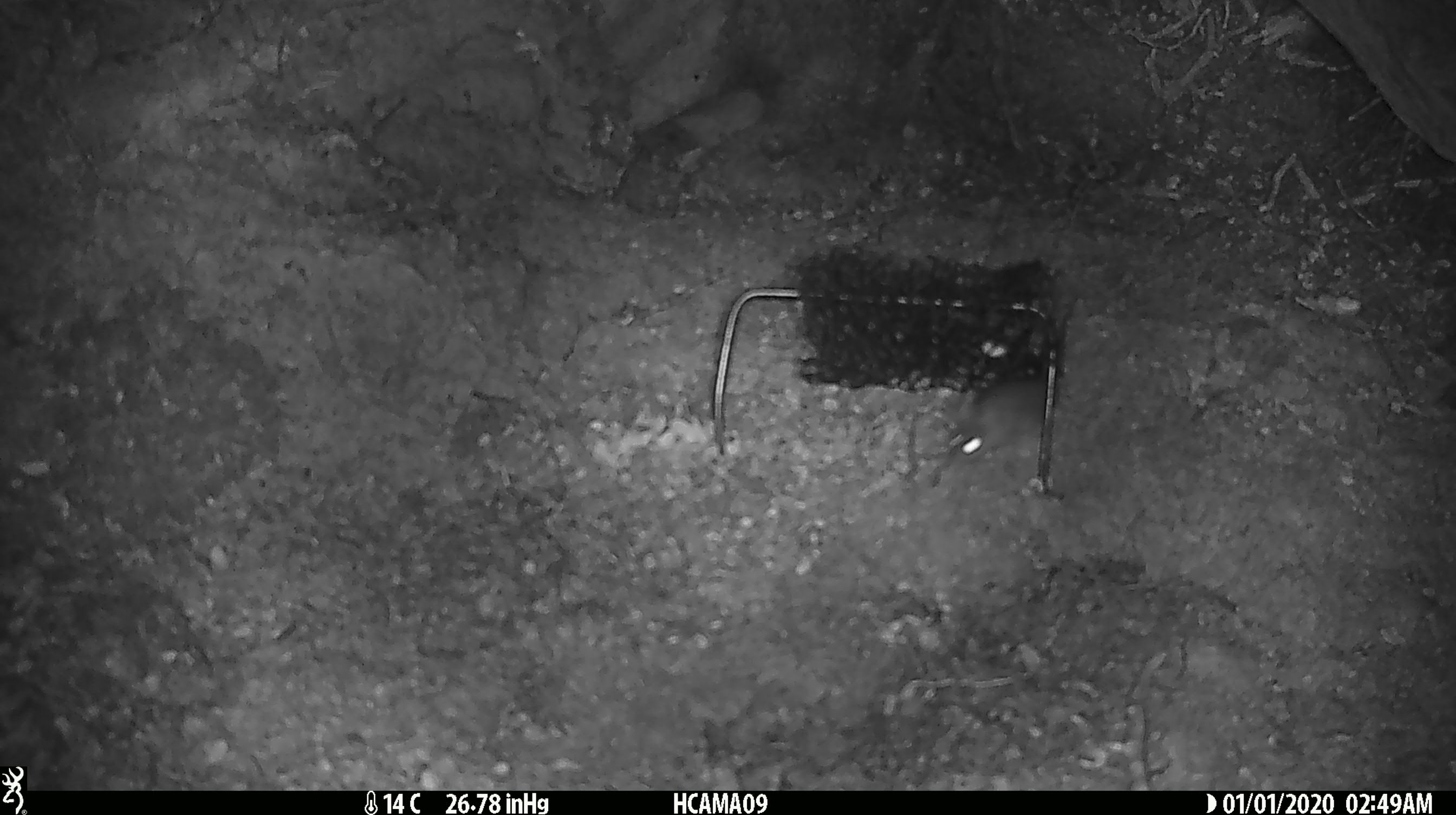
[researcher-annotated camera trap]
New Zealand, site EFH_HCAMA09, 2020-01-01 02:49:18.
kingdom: Animalia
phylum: Chordata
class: Mammalia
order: Rodentia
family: Muridae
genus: Mus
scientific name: Mus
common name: mouse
Mouse (Mus).